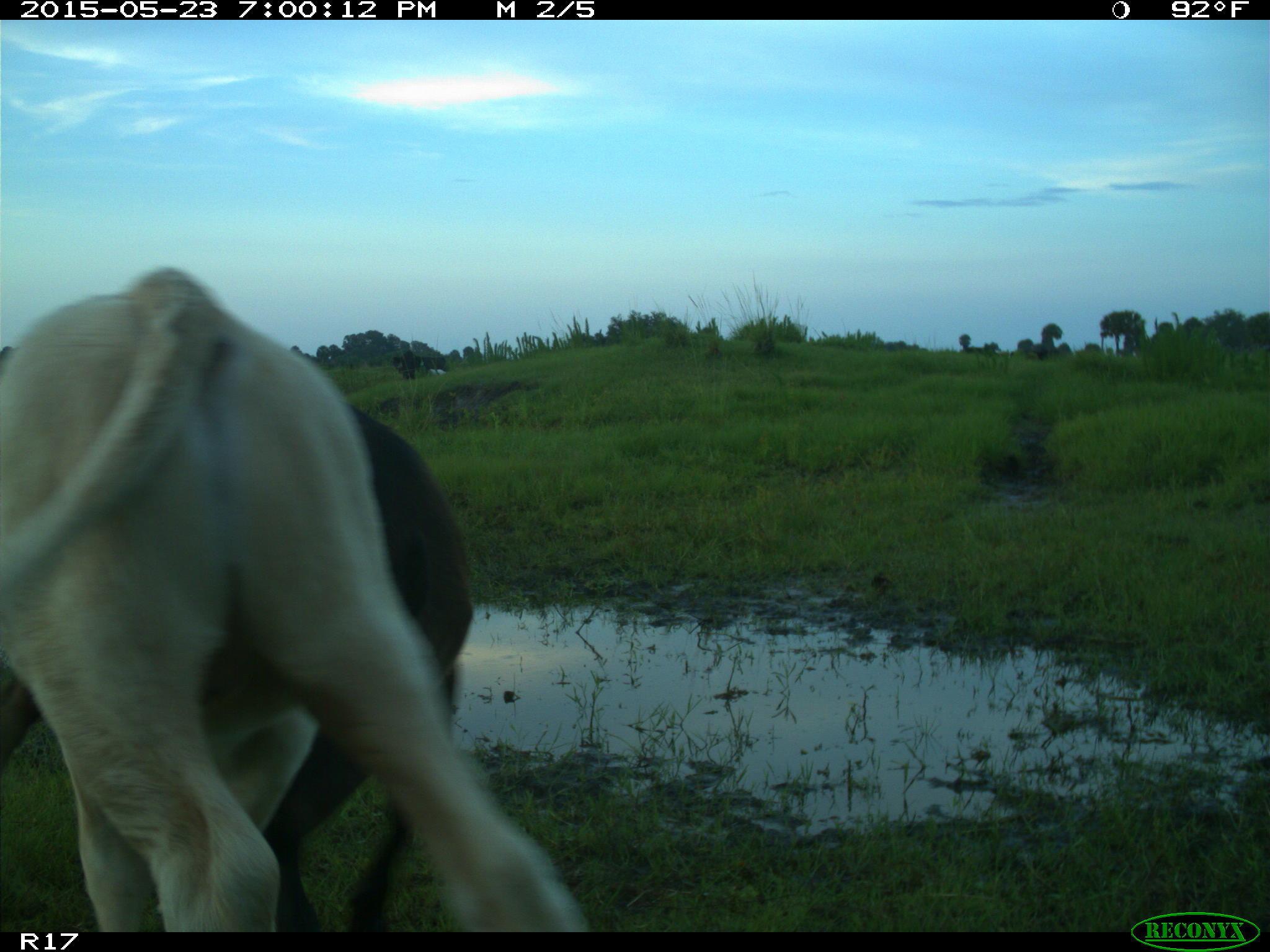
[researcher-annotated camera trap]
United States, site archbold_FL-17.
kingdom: Animalia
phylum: Chordata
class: Mammalia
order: Artiodactyla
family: Bovidae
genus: Bos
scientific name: Bos taurus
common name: domestic cow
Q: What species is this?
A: Bos taurus (domestic cow).